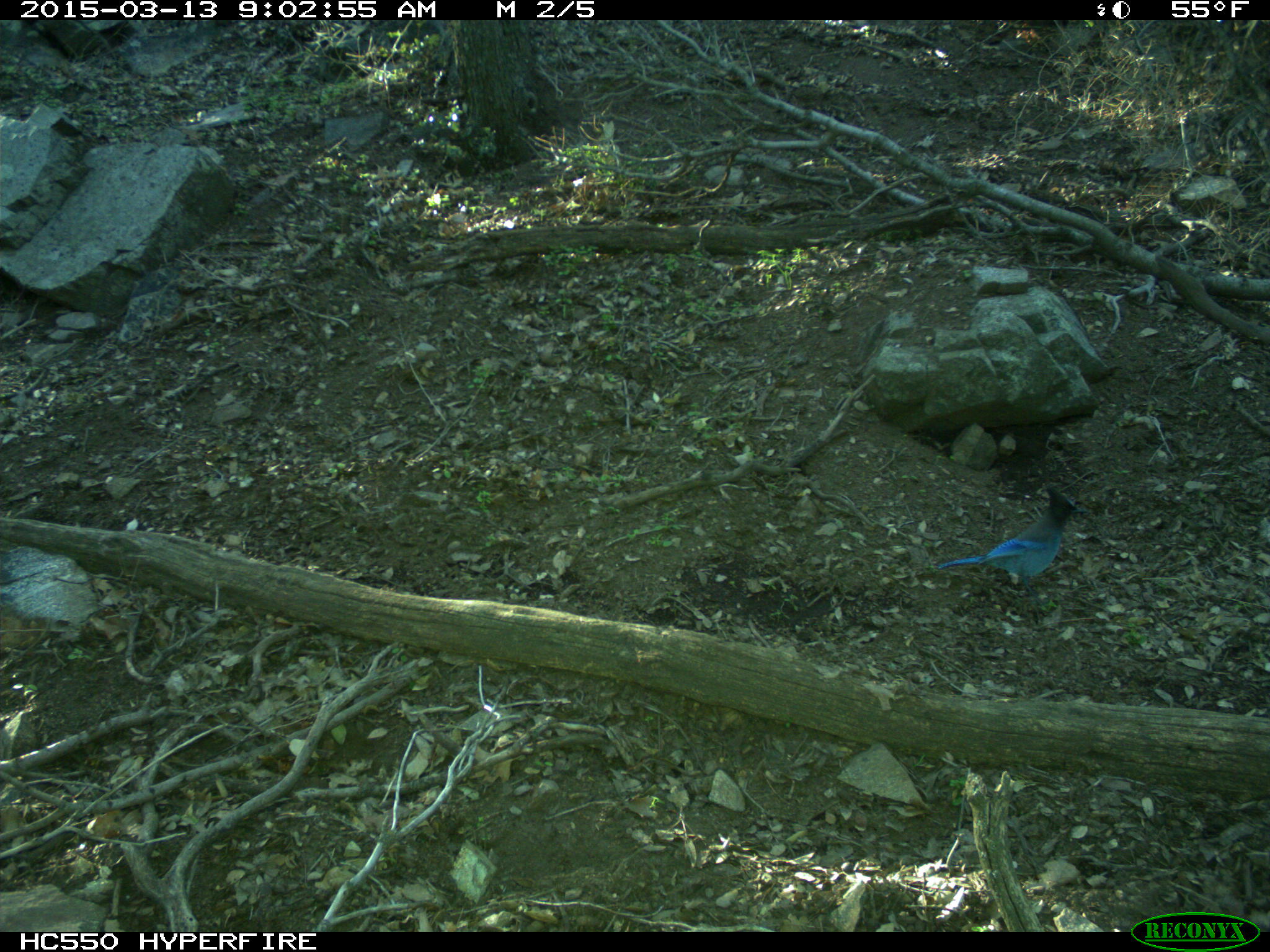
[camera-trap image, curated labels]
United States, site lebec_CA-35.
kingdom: Animalia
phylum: Chordata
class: Aves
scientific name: Aves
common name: birds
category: unidentified bird